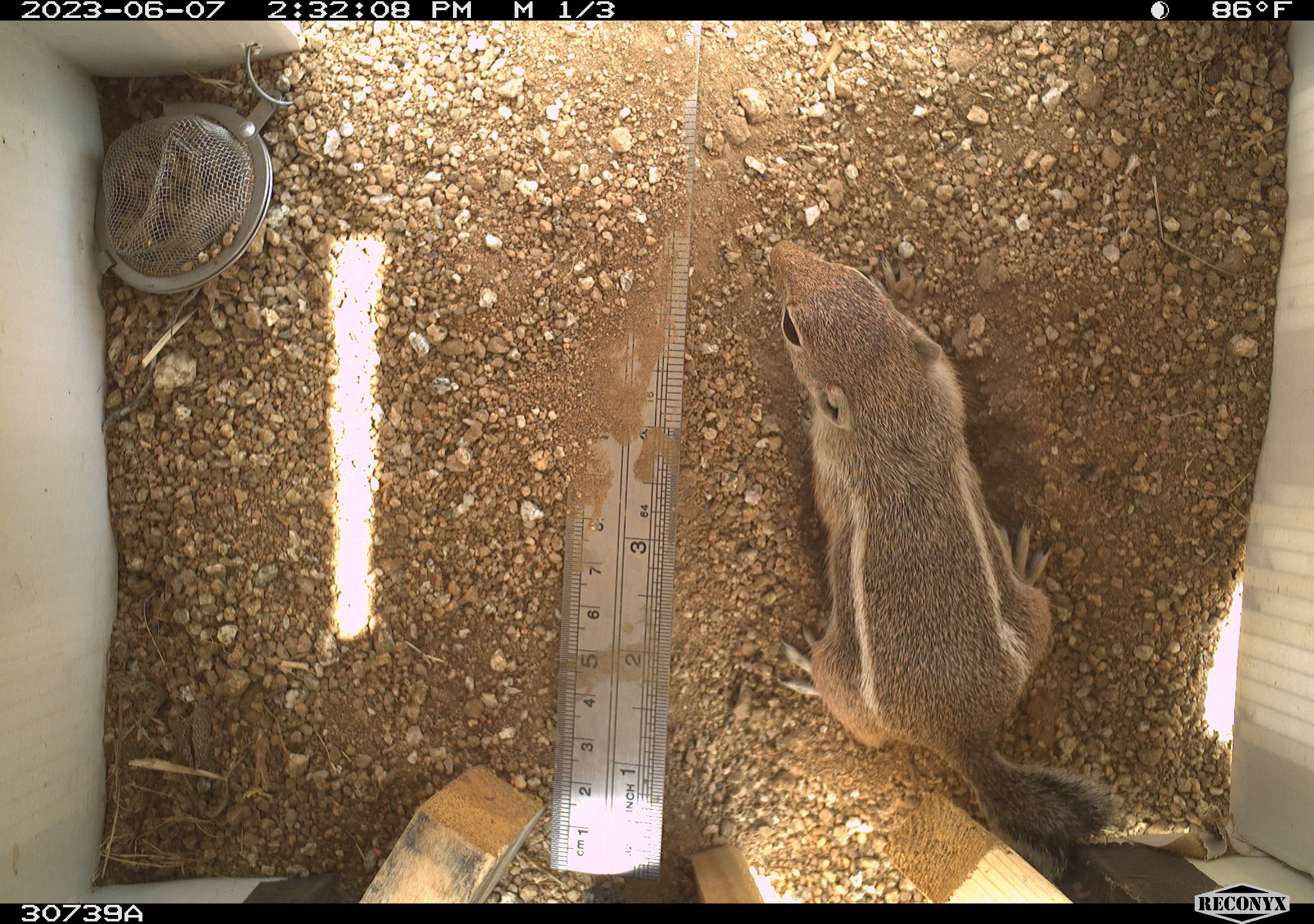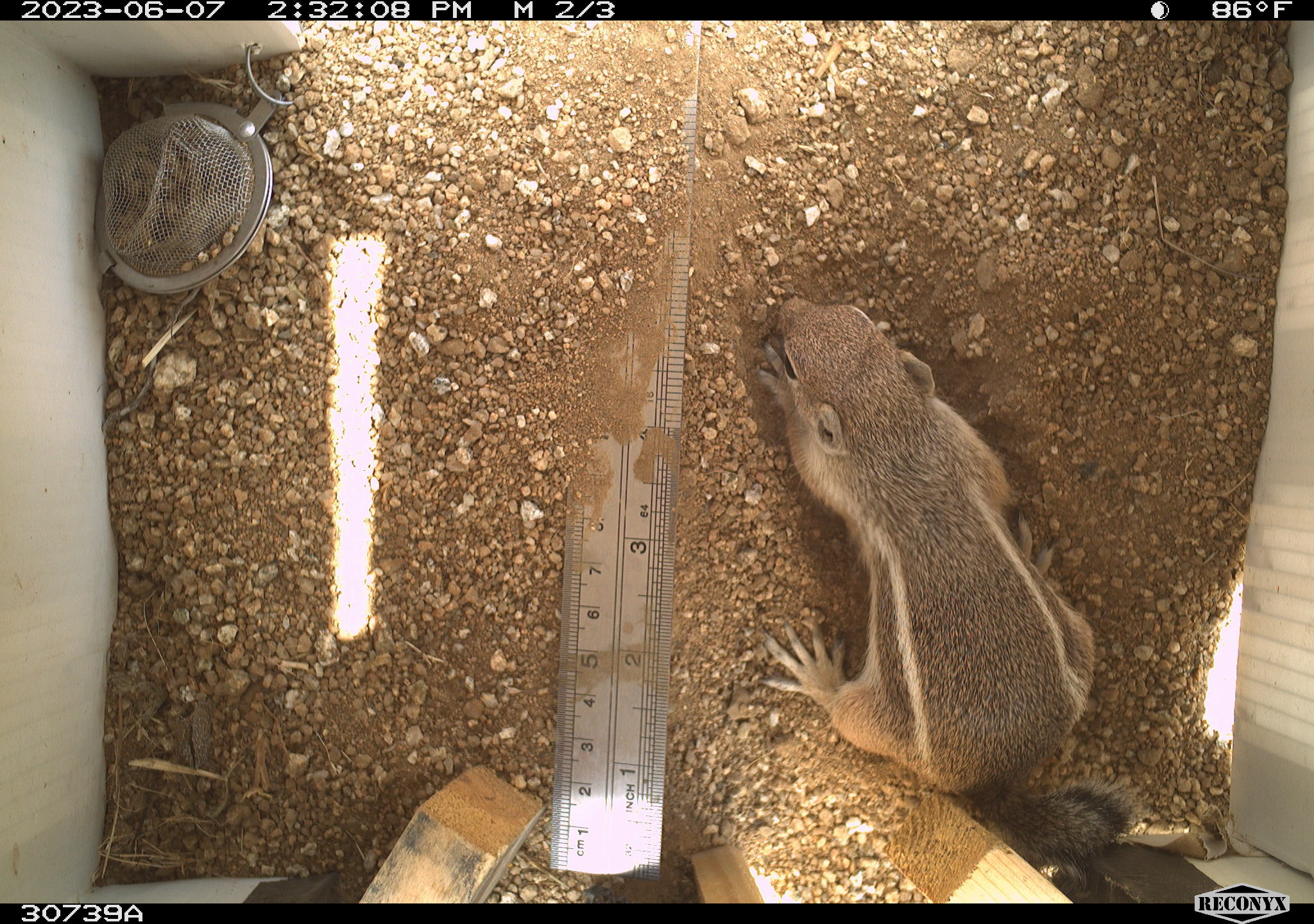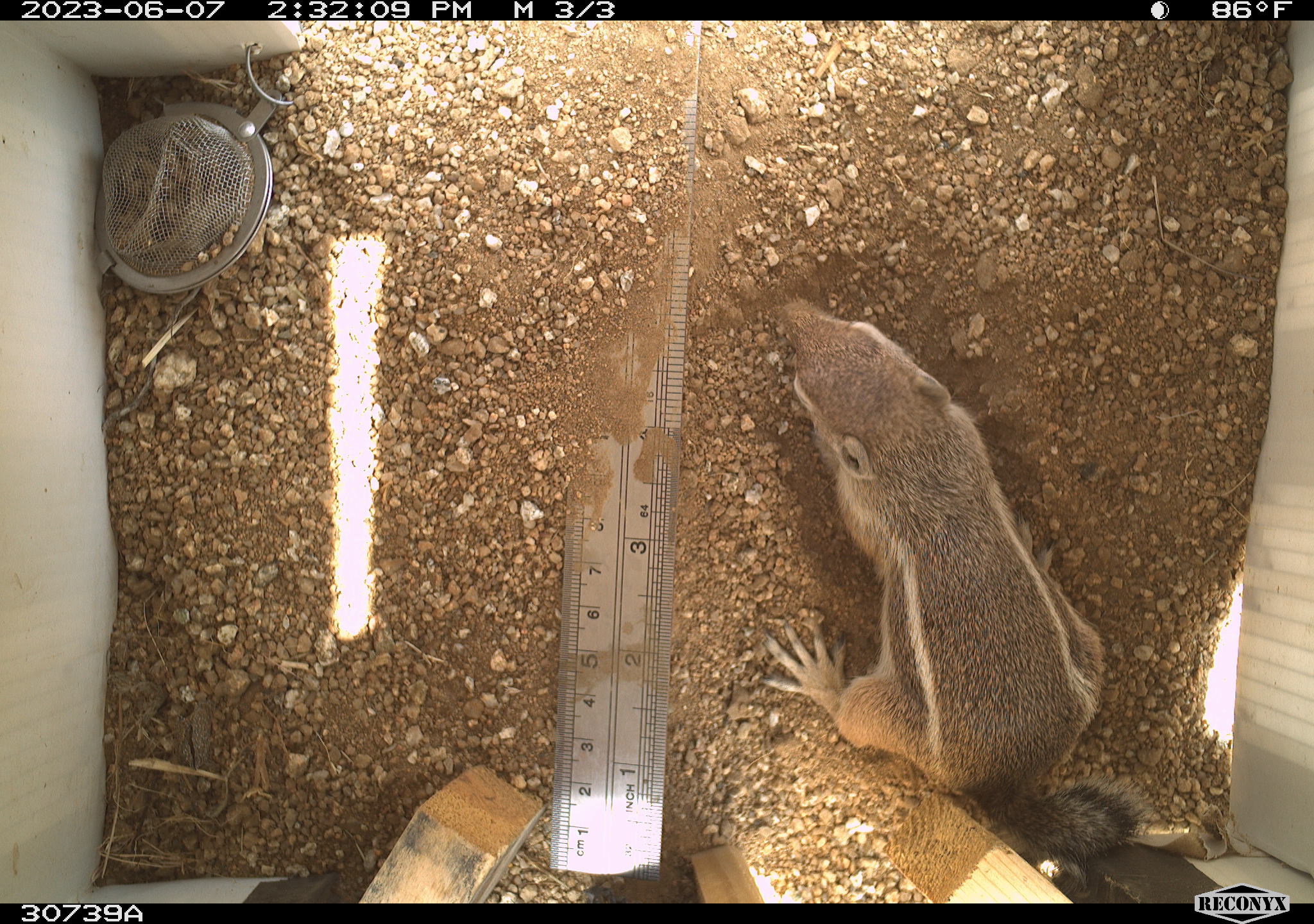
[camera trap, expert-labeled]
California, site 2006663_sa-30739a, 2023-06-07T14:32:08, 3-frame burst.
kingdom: Animalia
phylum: Chordata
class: Mammalia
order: Rodentia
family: Sciuridae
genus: Ammospermophilus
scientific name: Ammospermophilus leucurus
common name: white-tailed antelope squirrel